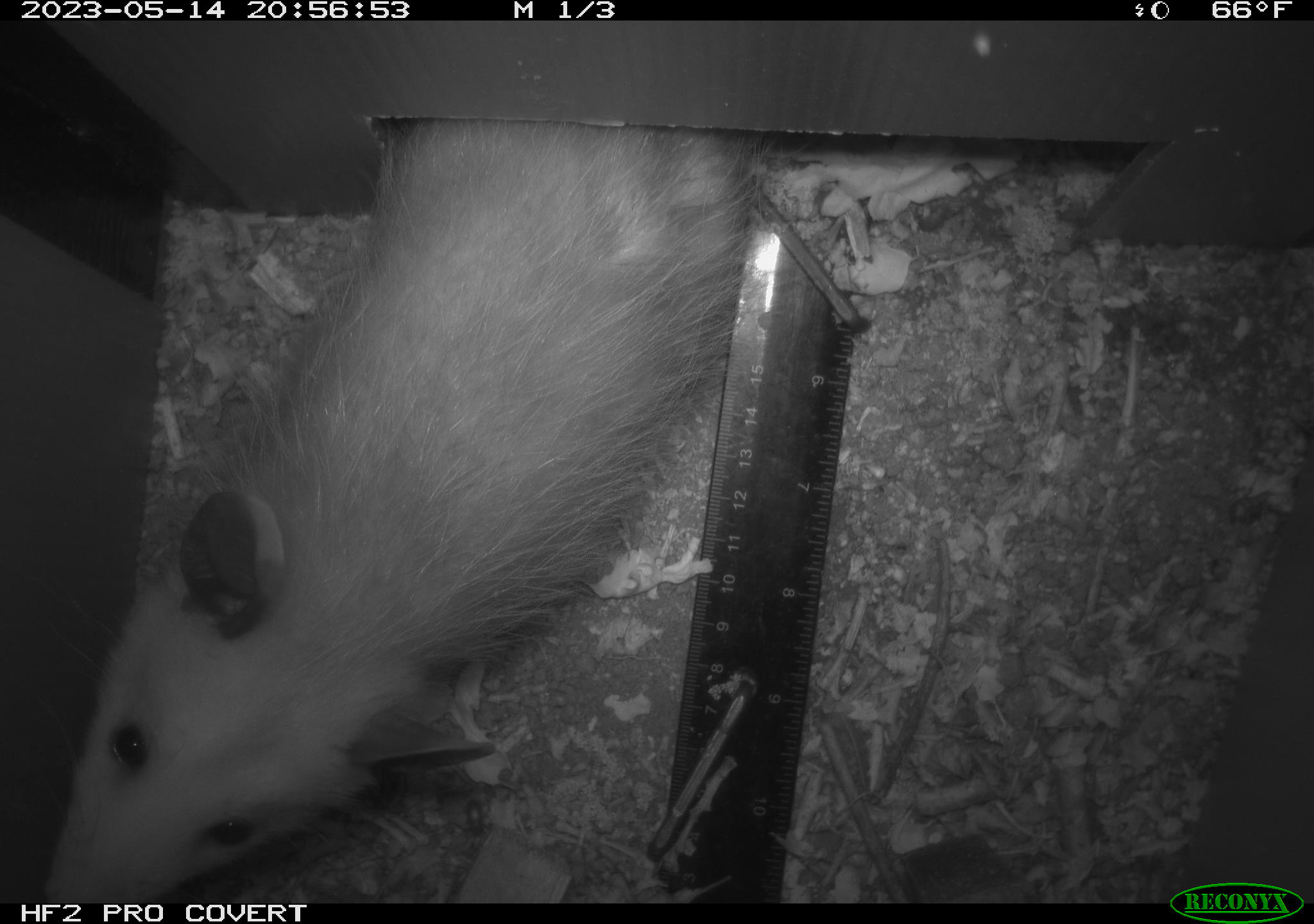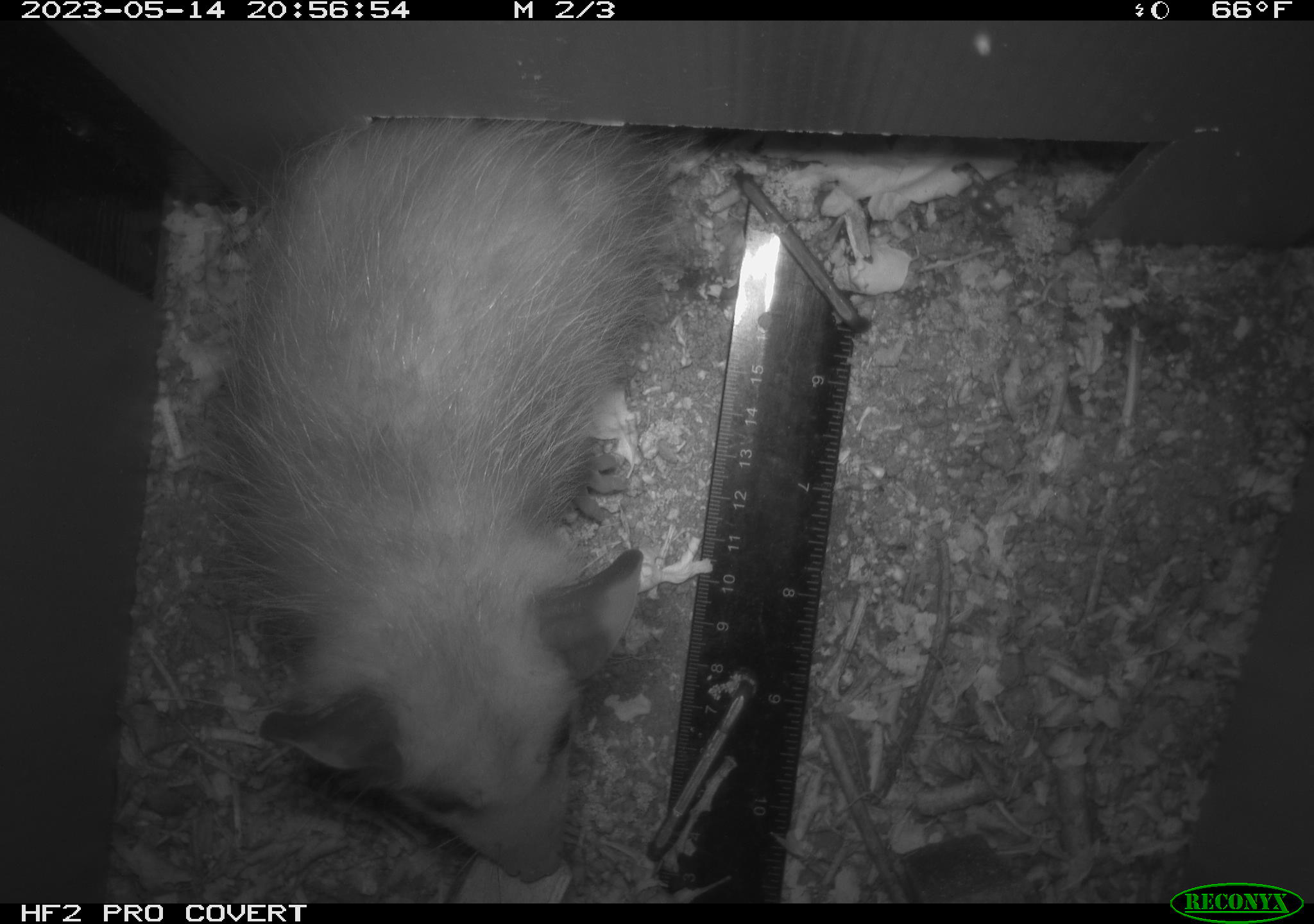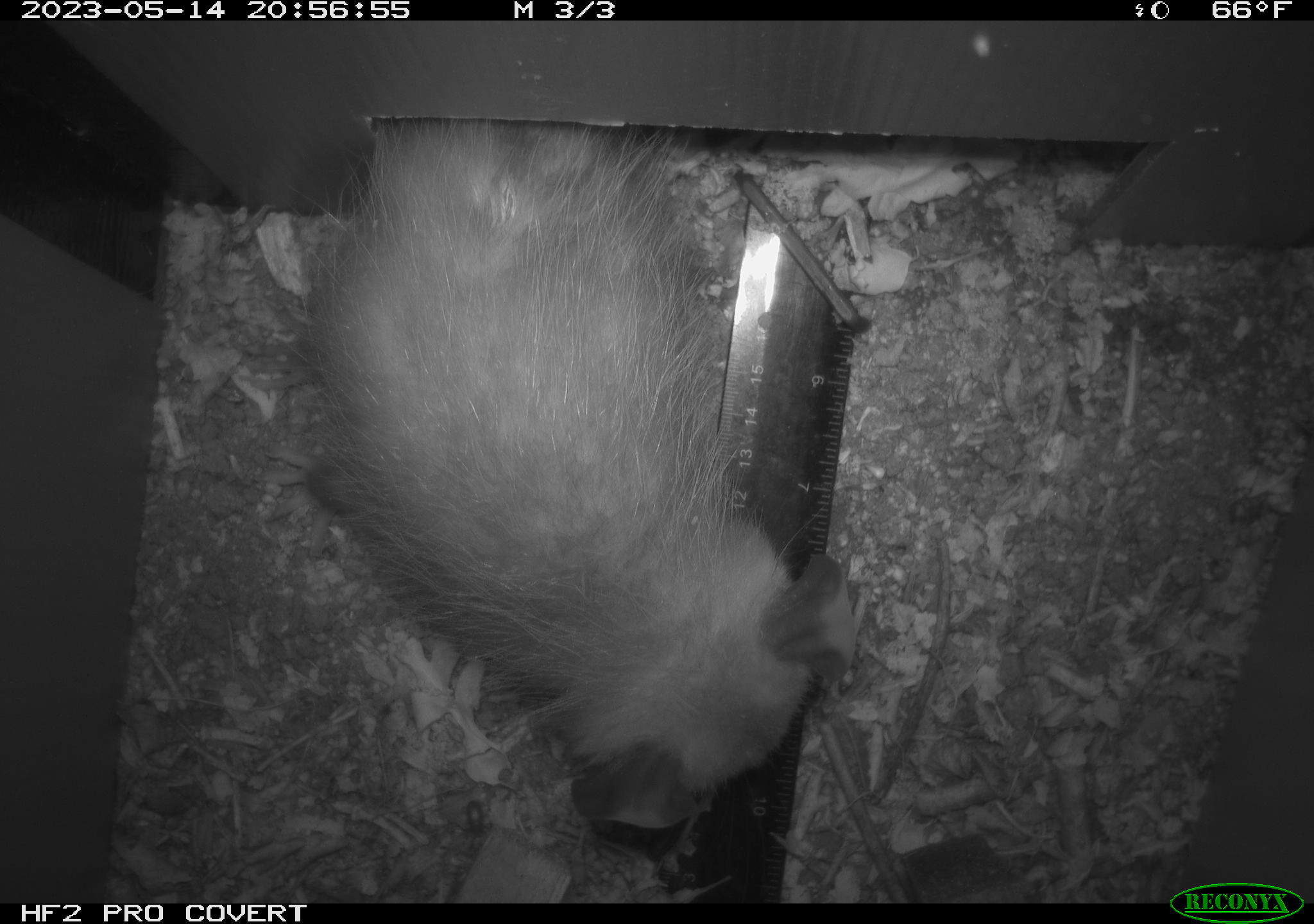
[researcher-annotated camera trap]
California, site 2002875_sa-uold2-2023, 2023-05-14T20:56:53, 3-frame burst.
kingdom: Animalia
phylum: Chordata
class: Mammalia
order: Didelphimorphia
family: Didelphidae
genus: Didelphis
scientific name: Didelphis virginiana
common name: virginia opossum